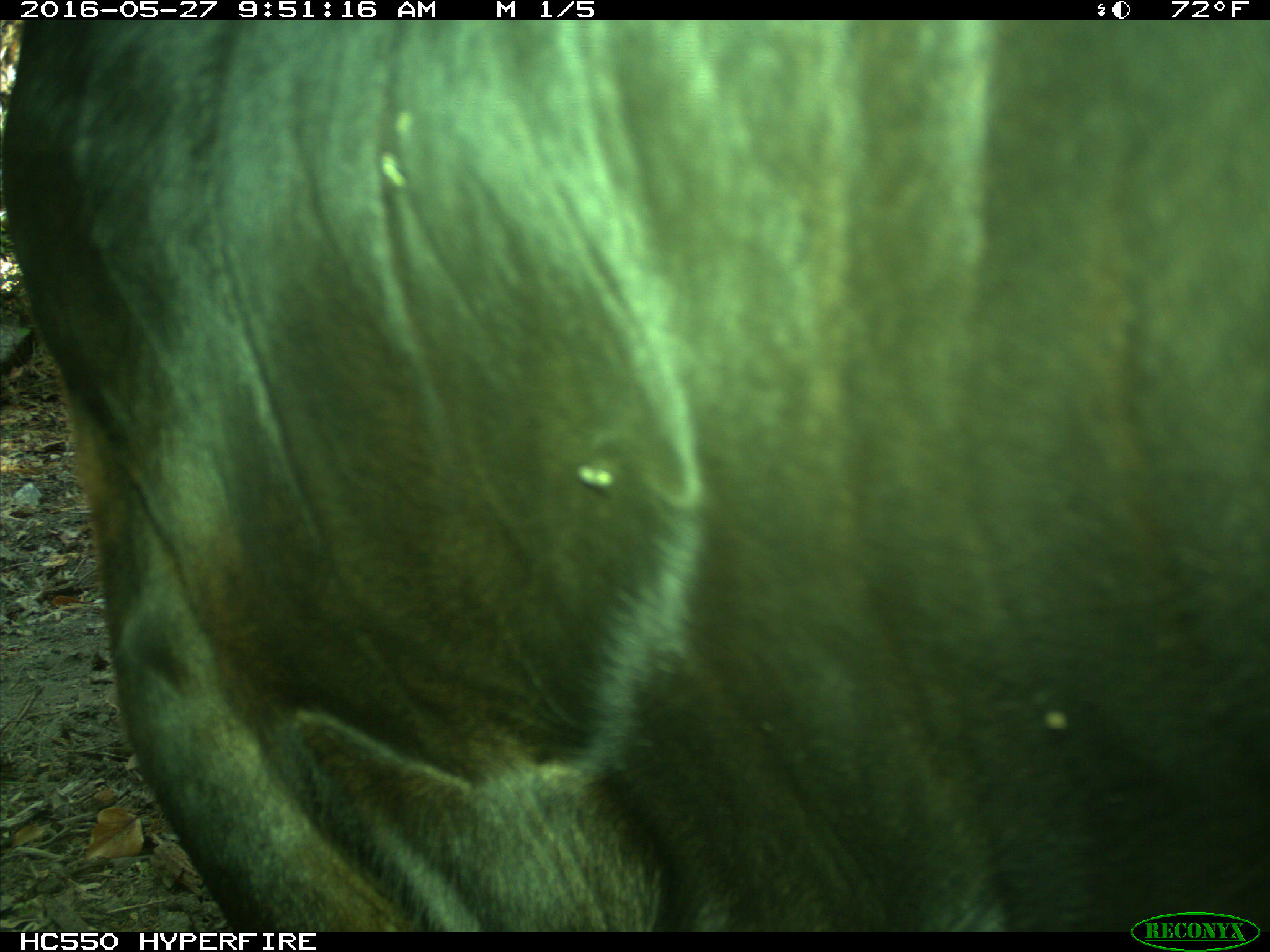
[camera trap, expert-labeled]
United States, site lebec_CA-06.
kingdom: Animalia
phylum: Chordata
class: Mammalia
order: Artiodactyla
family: Bovidae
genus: Bos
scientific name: Bos taurus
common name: domestic cow